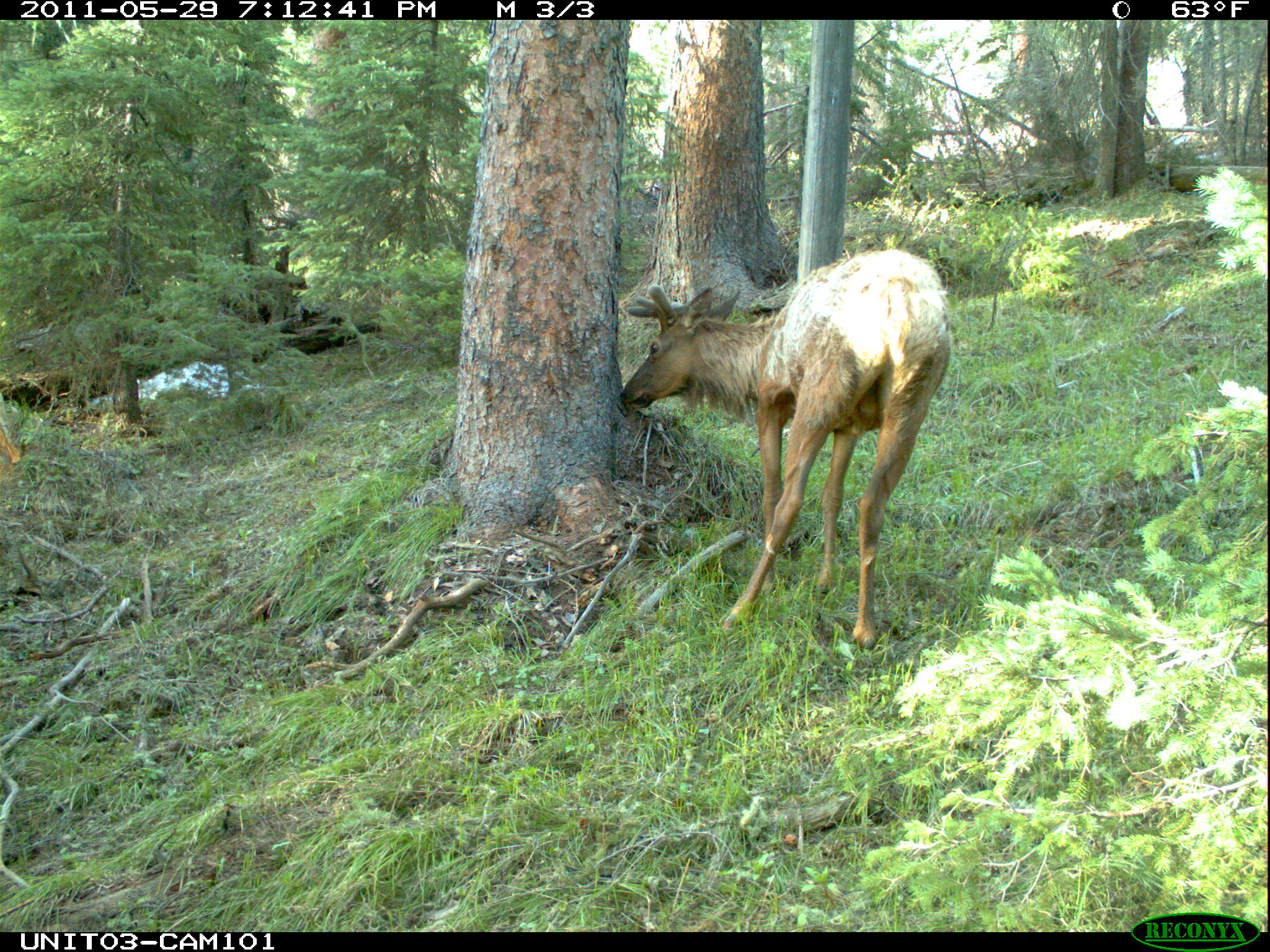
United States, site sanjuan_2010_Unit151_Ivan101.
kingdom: Animalia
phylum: Chordata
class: Mammalia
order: Artiodactyla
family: Cervidae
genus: Cervus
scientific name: Cervus elaphus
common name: red deer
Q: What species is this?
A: Cervus elaphus (red deer).